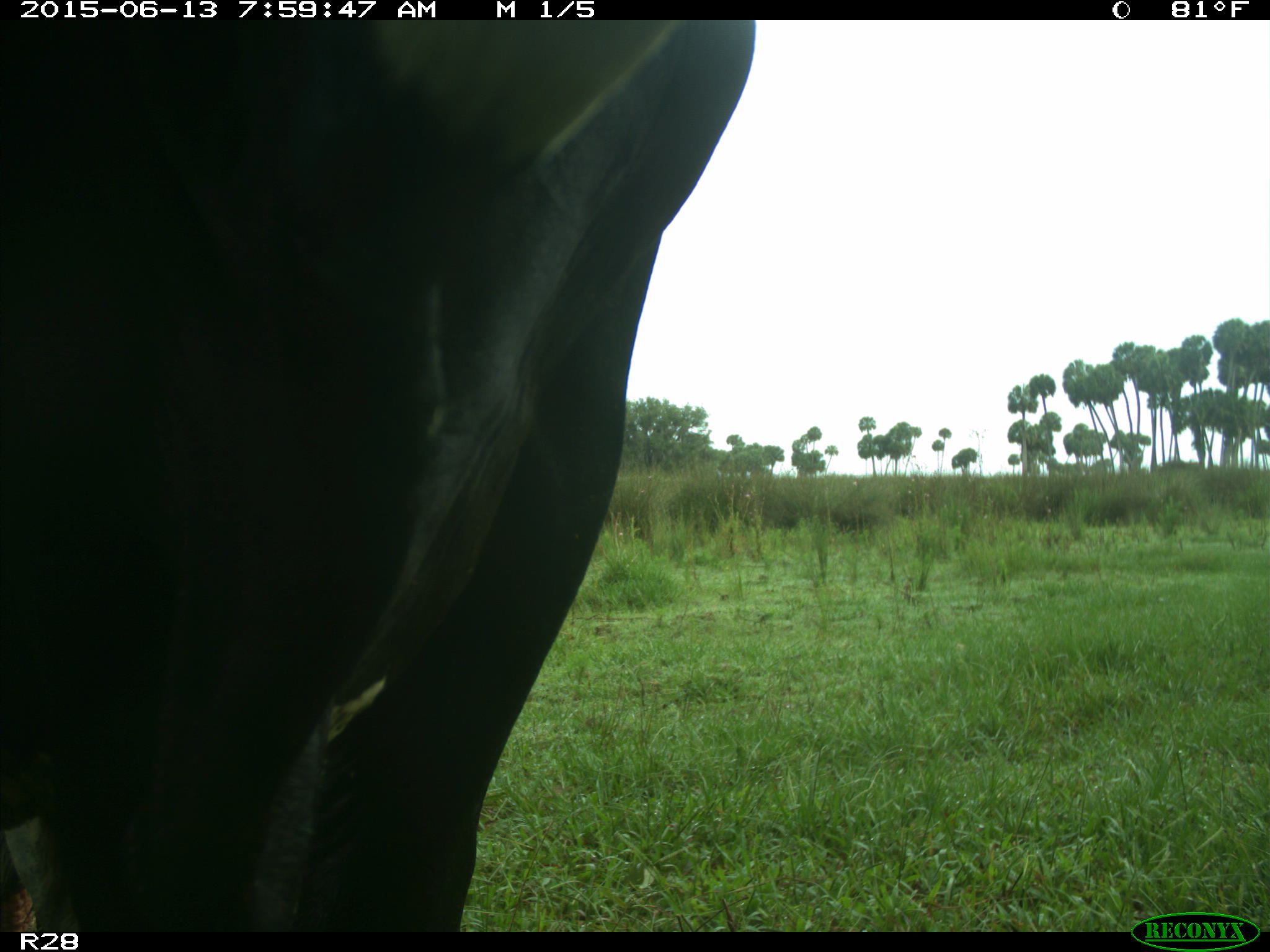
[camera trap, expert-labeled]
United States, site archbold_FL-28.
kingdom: Animalia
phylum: Chordata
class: Mammalia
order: Artiodactyla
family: Bovidae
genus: Bos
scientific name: Bos taurus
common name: domestic cow